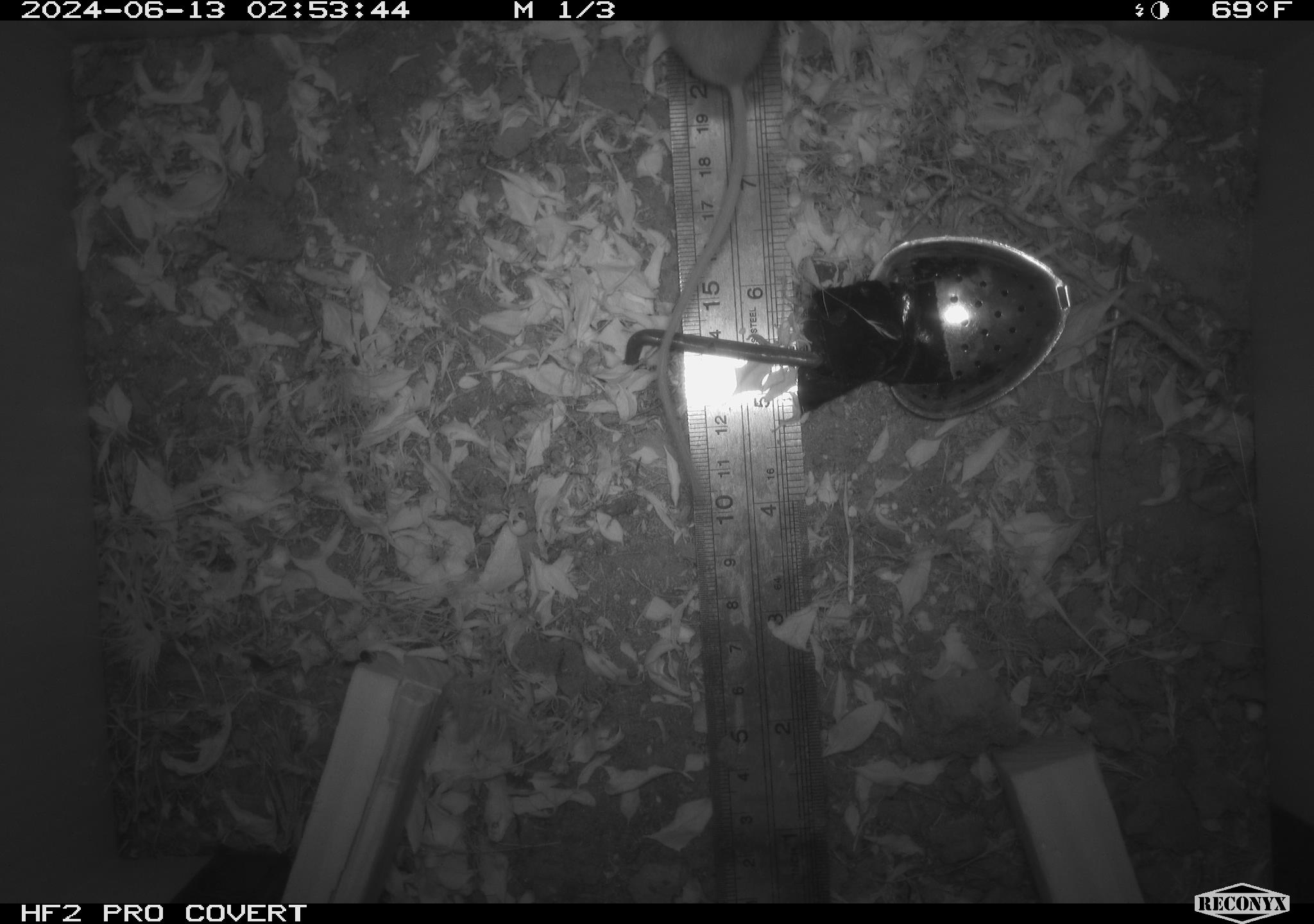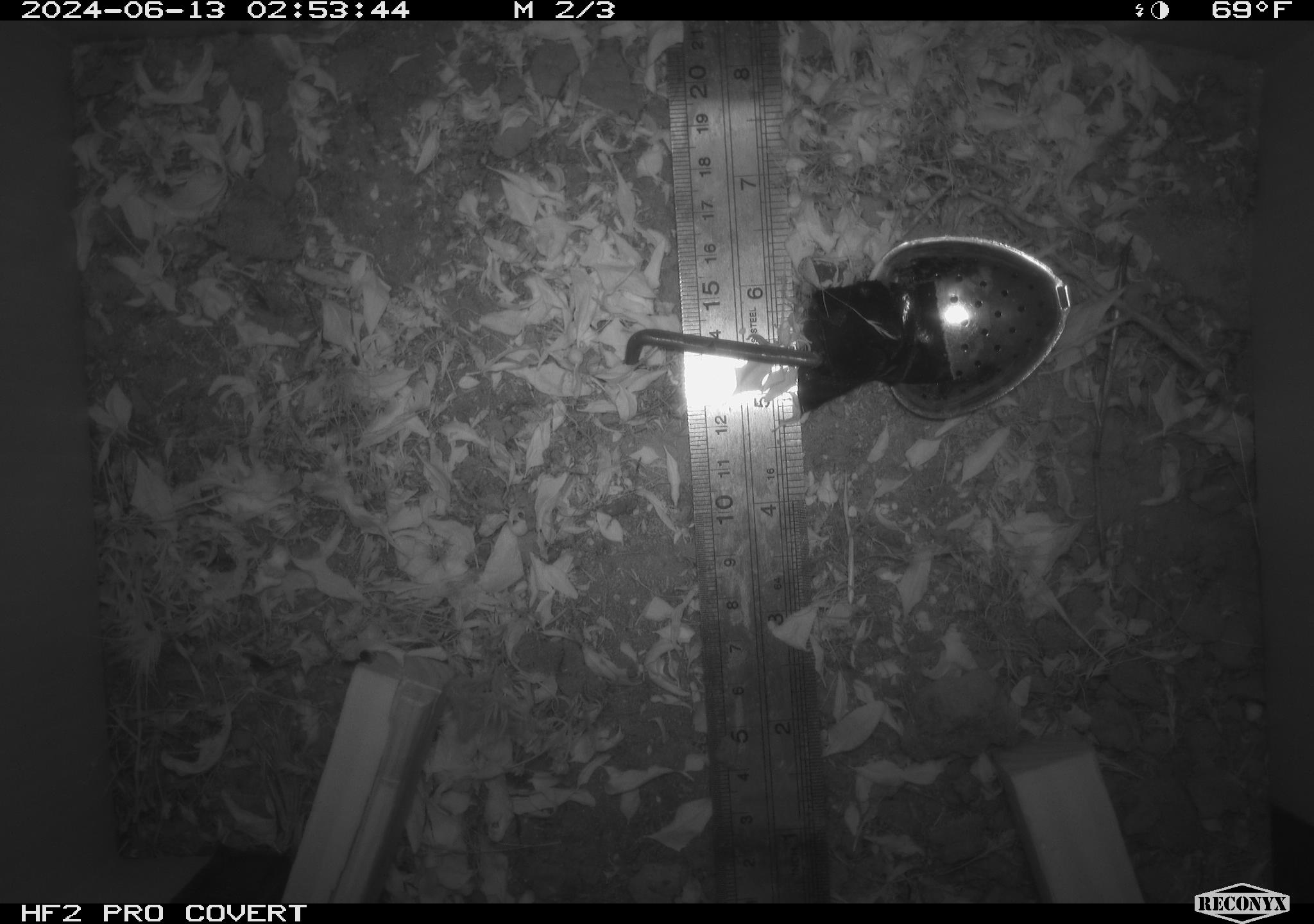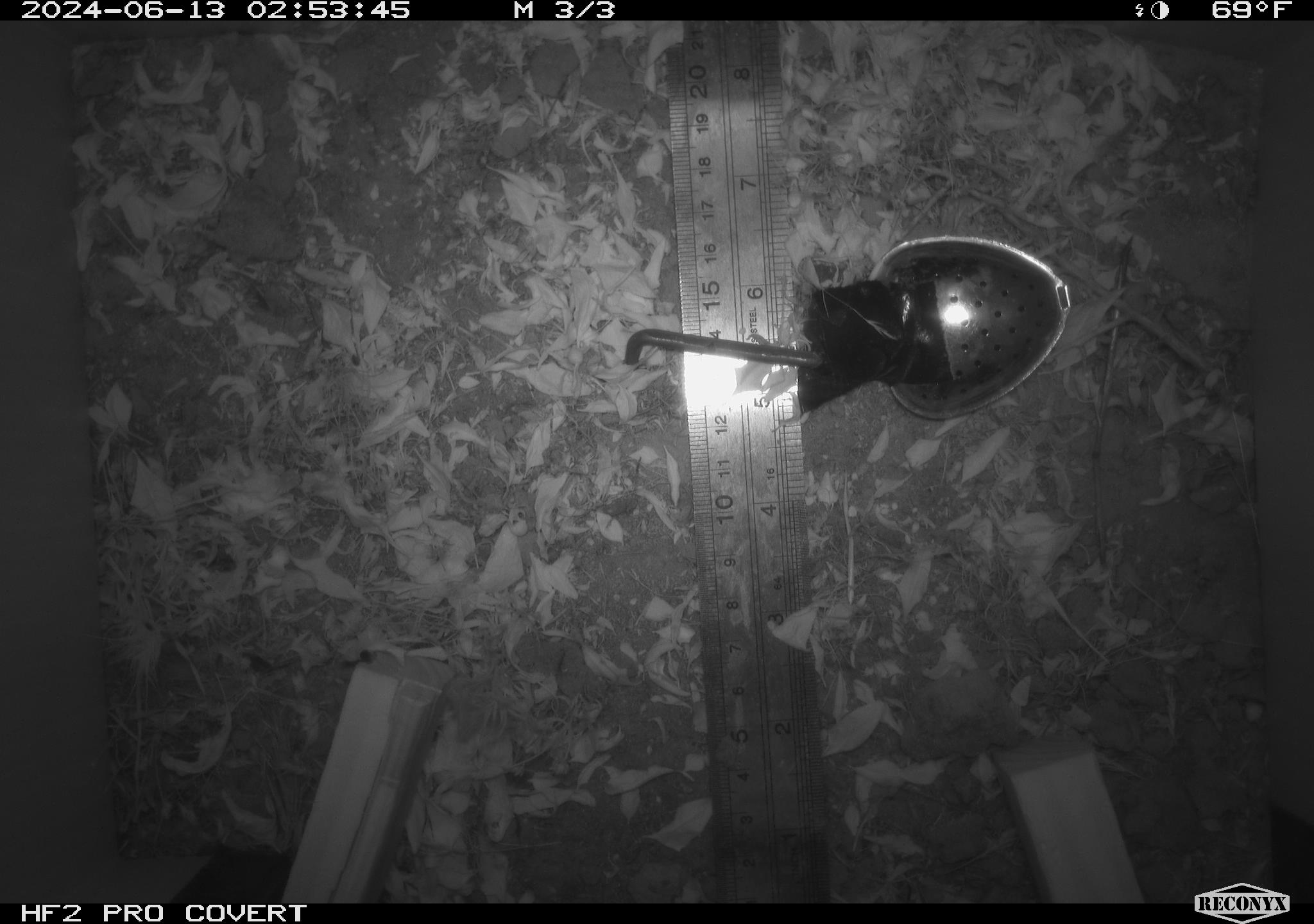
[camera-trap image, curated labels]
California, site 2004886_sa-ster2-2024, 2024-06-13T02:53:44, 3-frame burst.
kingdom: Animalia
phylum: Chordata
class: Mammalia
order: Rodentia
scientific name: Rodentia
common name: mouse species